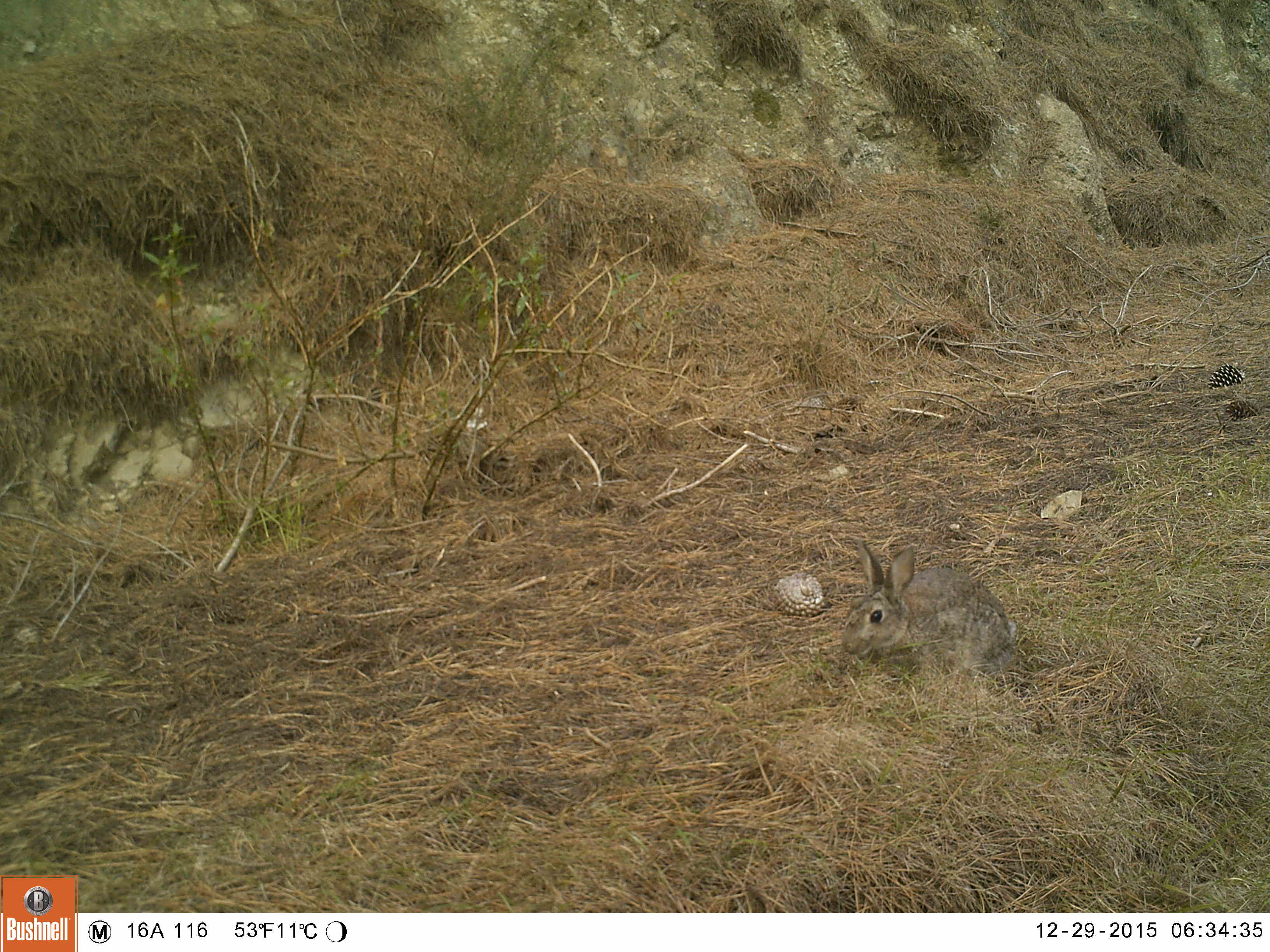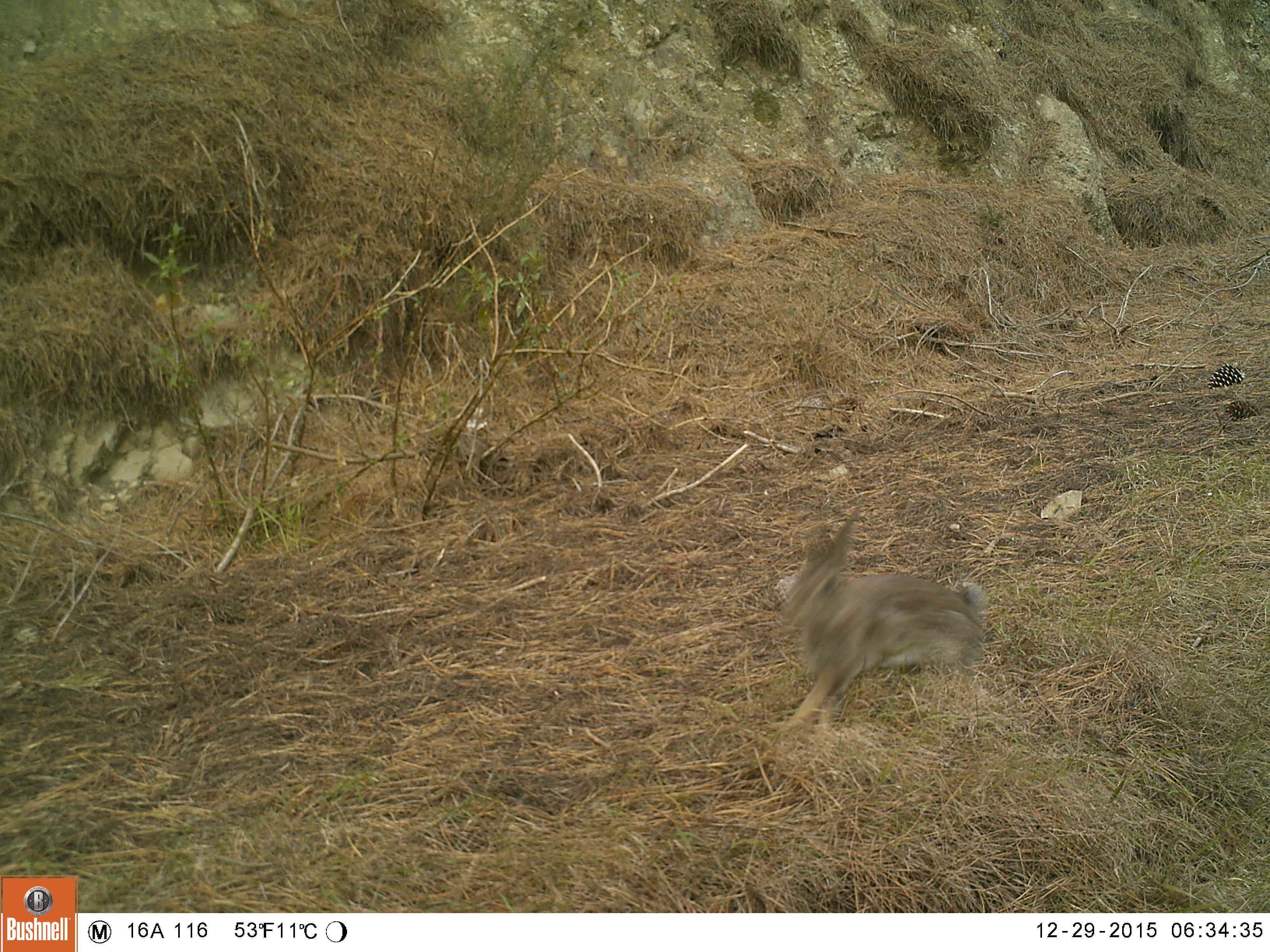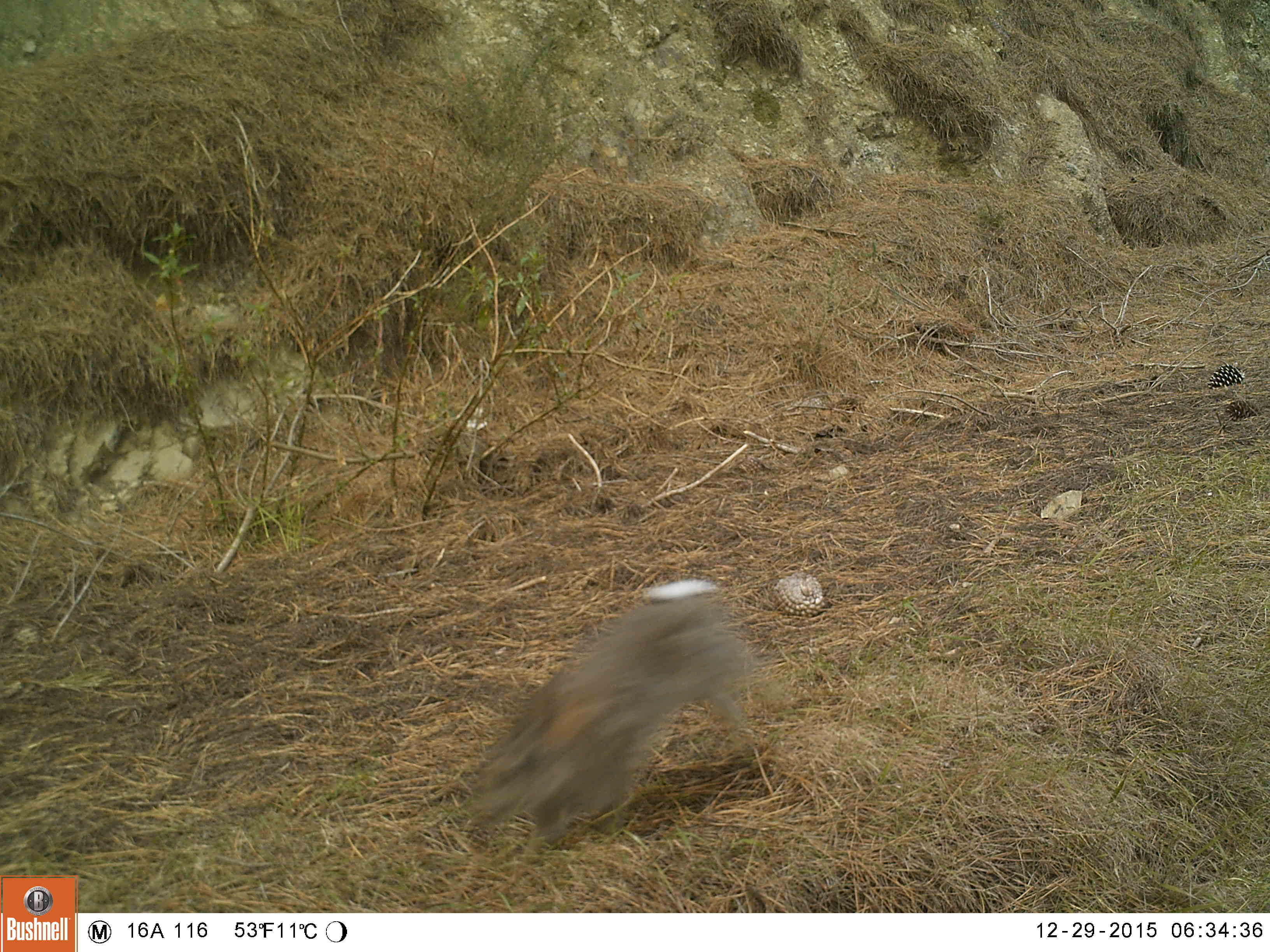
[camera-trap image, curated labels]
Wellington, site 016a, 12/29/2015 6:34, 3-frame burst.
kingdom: Animalia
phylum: Chordata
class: Mammalia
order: Lagomorpha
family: Leporidae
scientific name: Leporidae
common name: rabbit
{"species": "rabbit (Leporidae)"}